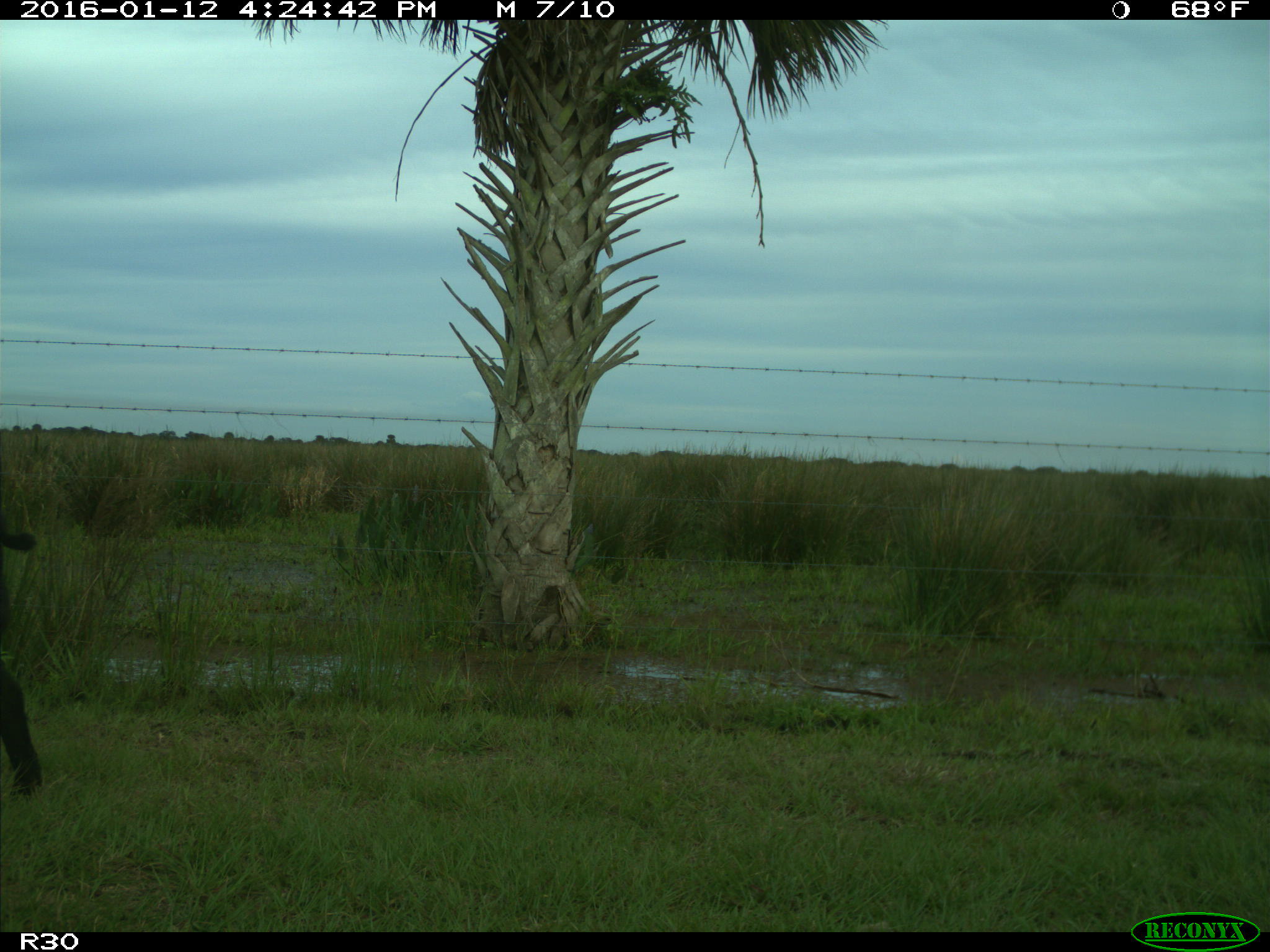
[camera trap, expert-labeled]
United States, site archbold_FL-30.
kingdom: Animalia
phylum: Chordata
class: Mammalia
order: Artiodactyla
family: Suidae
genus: Sus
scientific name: Sus scrofa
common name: wild boar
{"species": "Sus scrofa (wild boar)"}